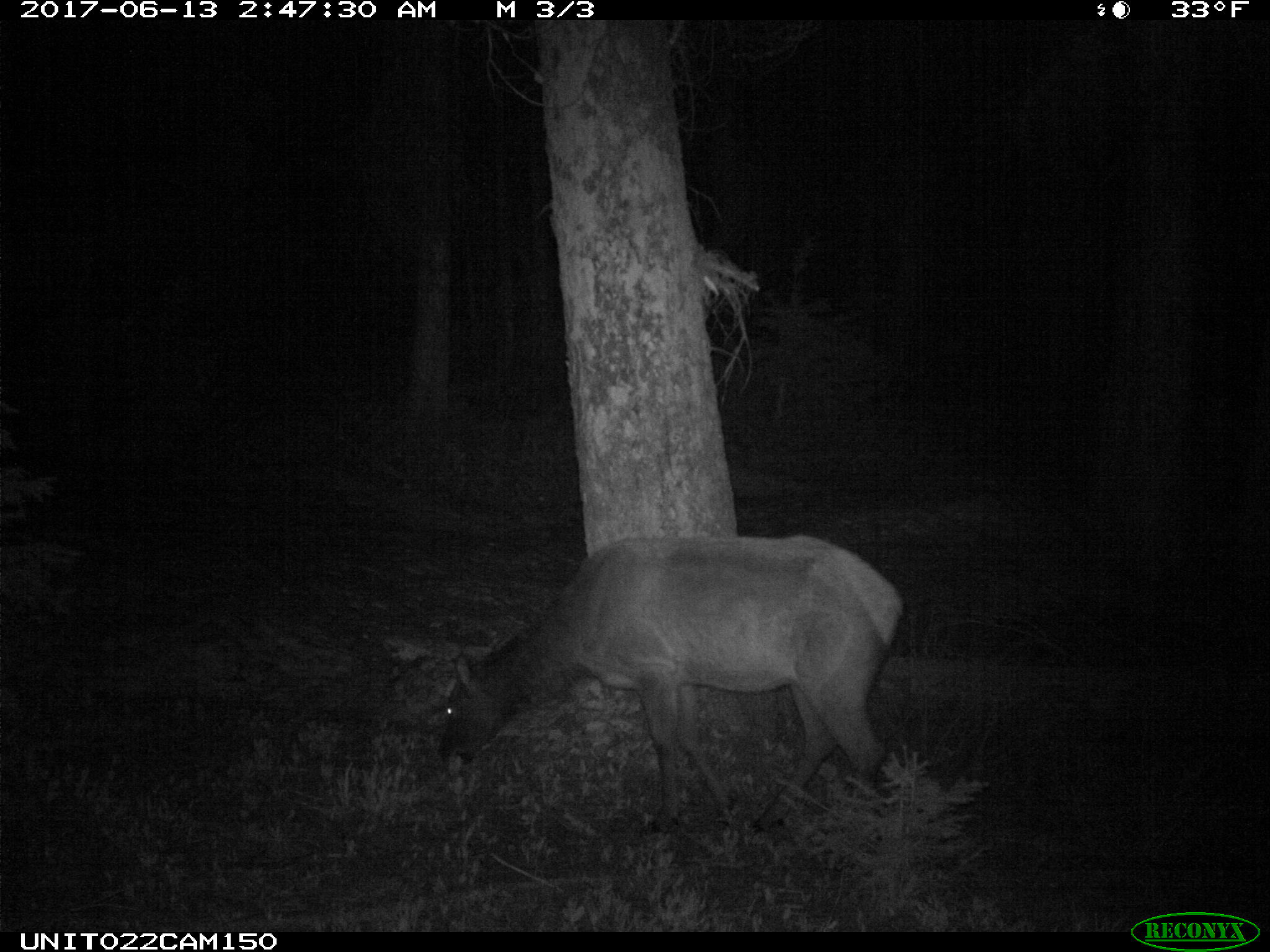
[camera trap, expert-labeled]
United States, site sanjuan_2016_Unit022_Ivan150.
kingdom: Animalia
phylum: Chordata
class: Mammalia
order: Artiodactyla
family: Cervidae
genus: Cervus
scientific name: Cervus elaphus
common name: red deer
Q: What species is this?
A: Cervus elaphus (red deer).